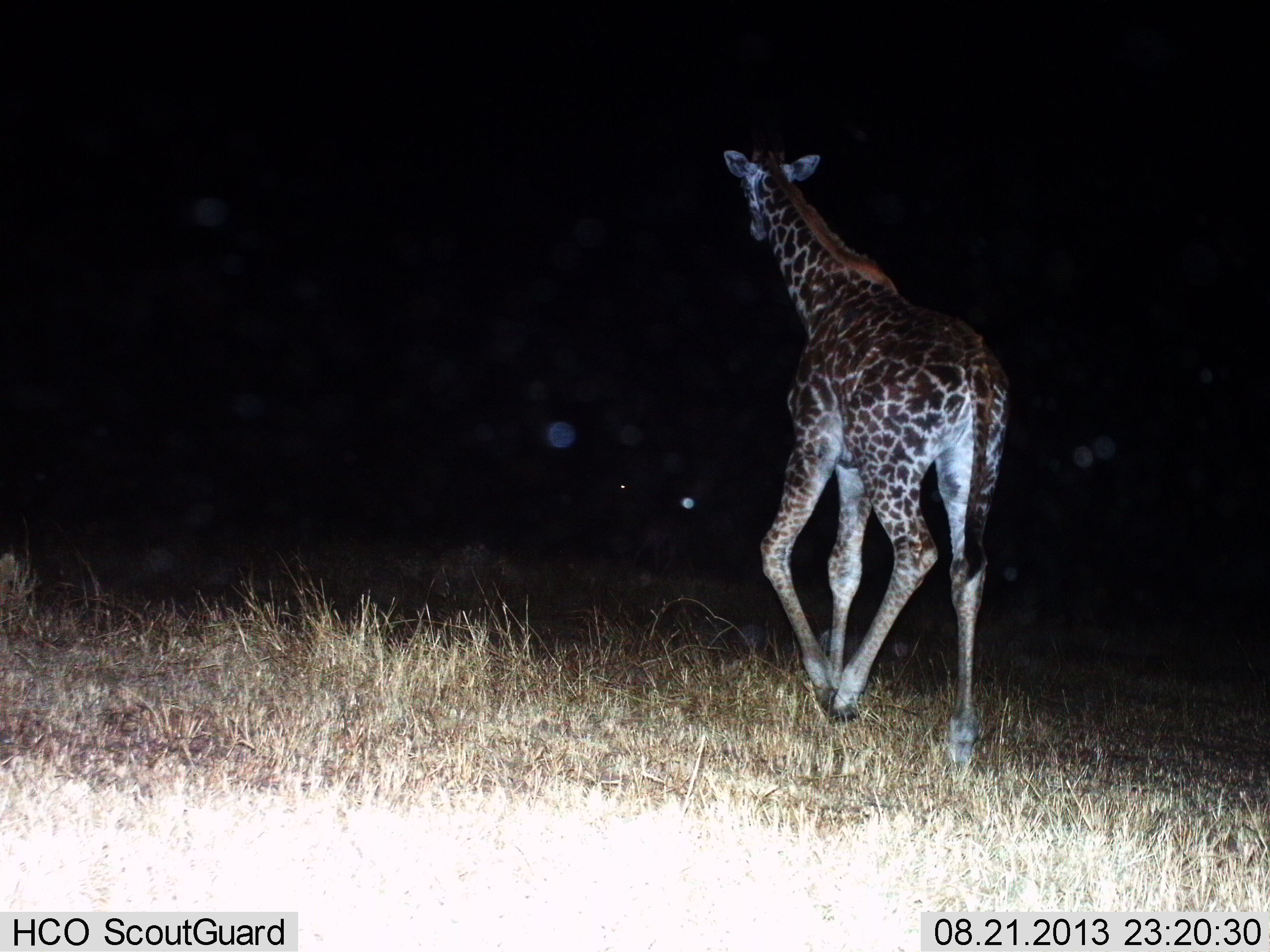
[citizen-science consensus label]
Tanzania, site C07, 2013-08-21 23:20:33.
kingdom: Animalia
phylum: Chordata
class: Mammalia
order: Artiodactyla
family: Giraffidae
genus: Giraffa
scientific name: Giraffa camelopardalis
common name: giraffe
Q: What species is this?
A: Giraffe (Giraffa camelopardalis).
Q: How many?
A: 1.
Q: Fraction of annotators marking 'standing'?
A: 4%.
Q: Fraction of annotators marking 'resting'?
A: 0%.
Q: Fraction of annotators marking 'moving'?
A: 96%.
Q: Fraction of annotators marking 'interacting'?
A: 0%.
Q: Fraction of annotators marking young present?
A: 8%.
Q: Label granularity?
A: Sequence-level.